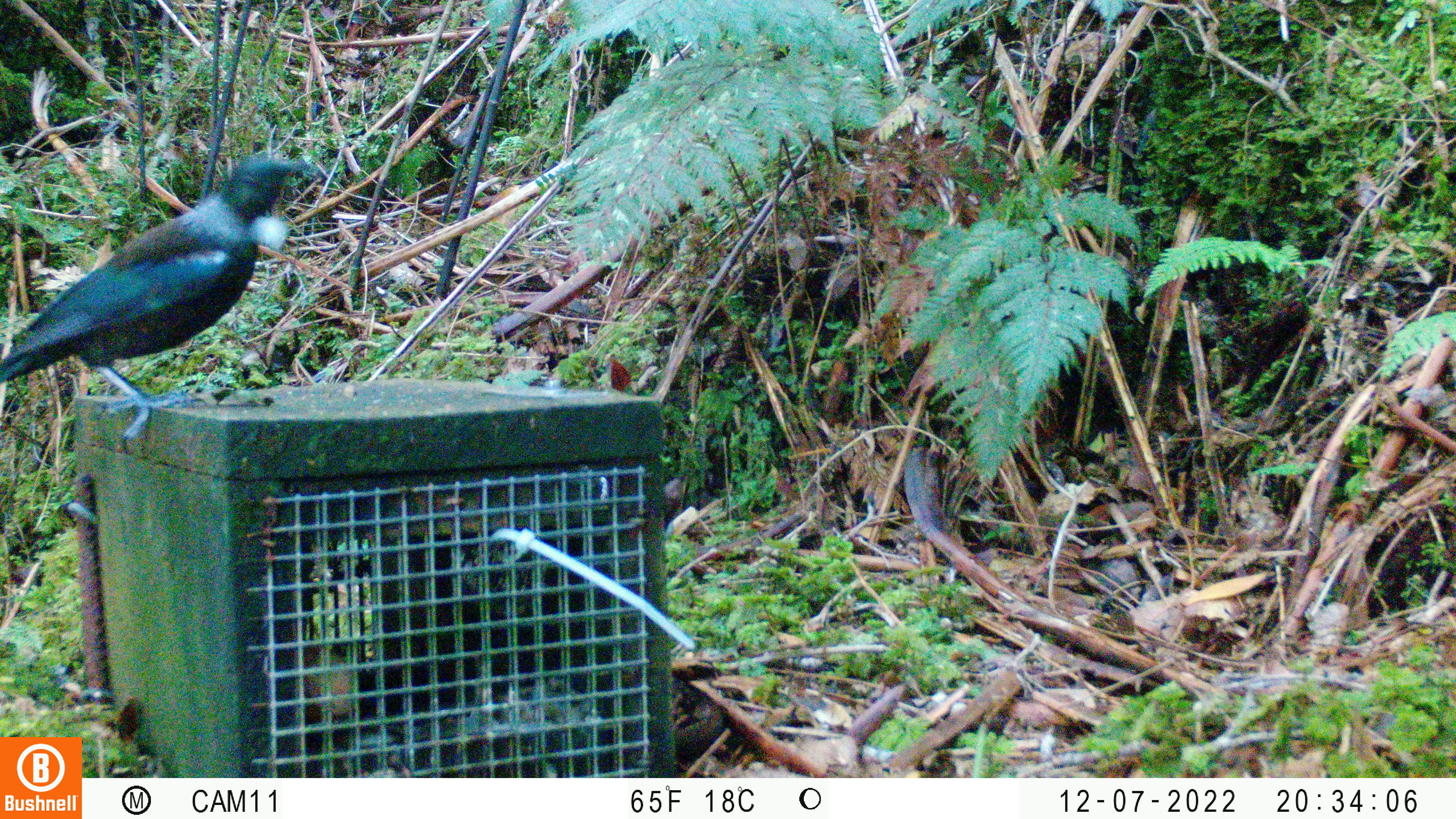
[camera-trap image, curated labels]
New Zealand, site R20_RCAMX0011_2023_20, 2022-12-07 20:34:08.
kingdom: Animalia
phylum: Chordata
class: Aves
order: Passeriformes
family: Meliphagidae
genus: Prosthemadera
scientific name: Prosthemadera novaeseelandiae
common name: tui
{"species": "tui (Prosthemadera novaeseelandiae)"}